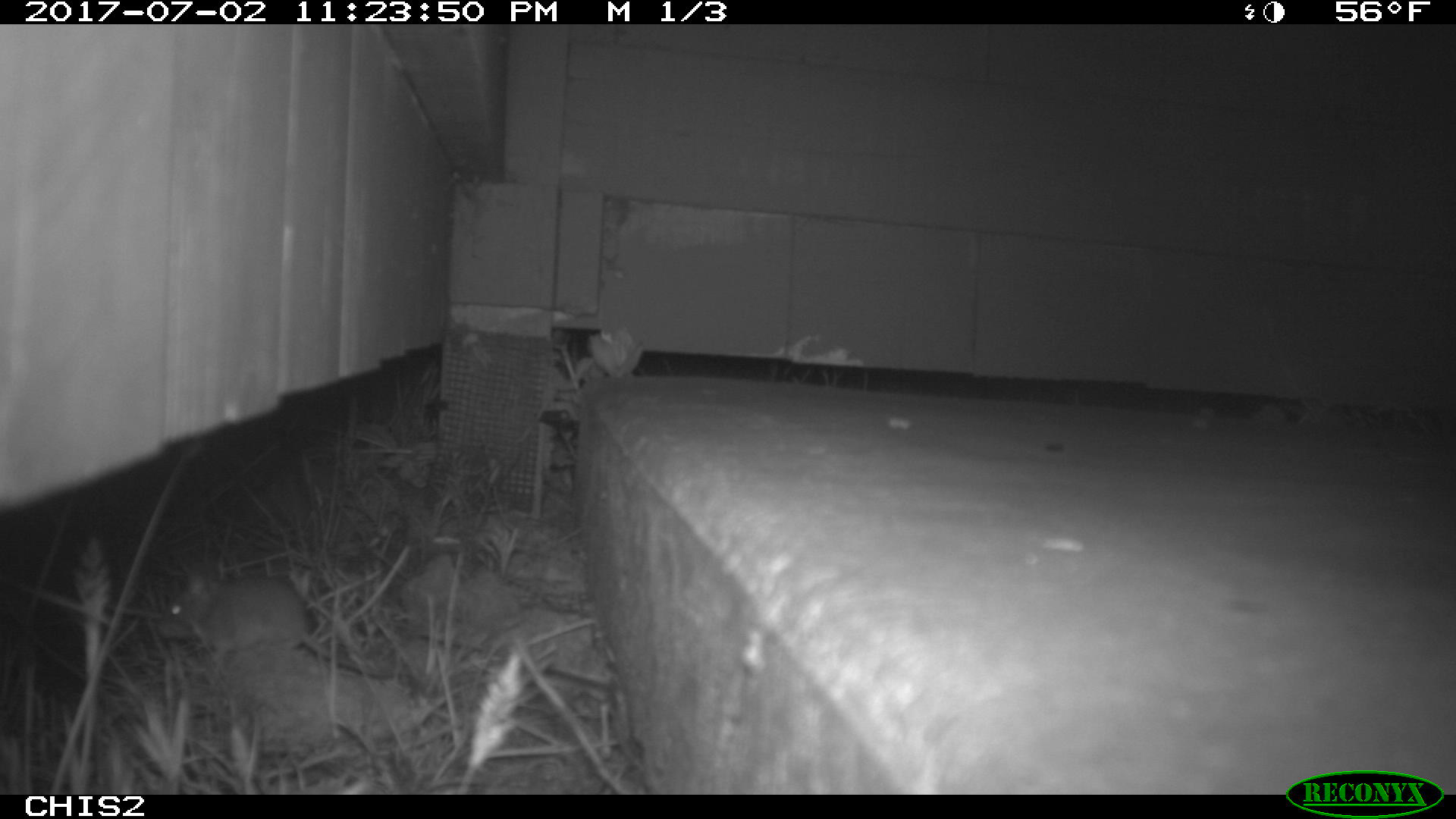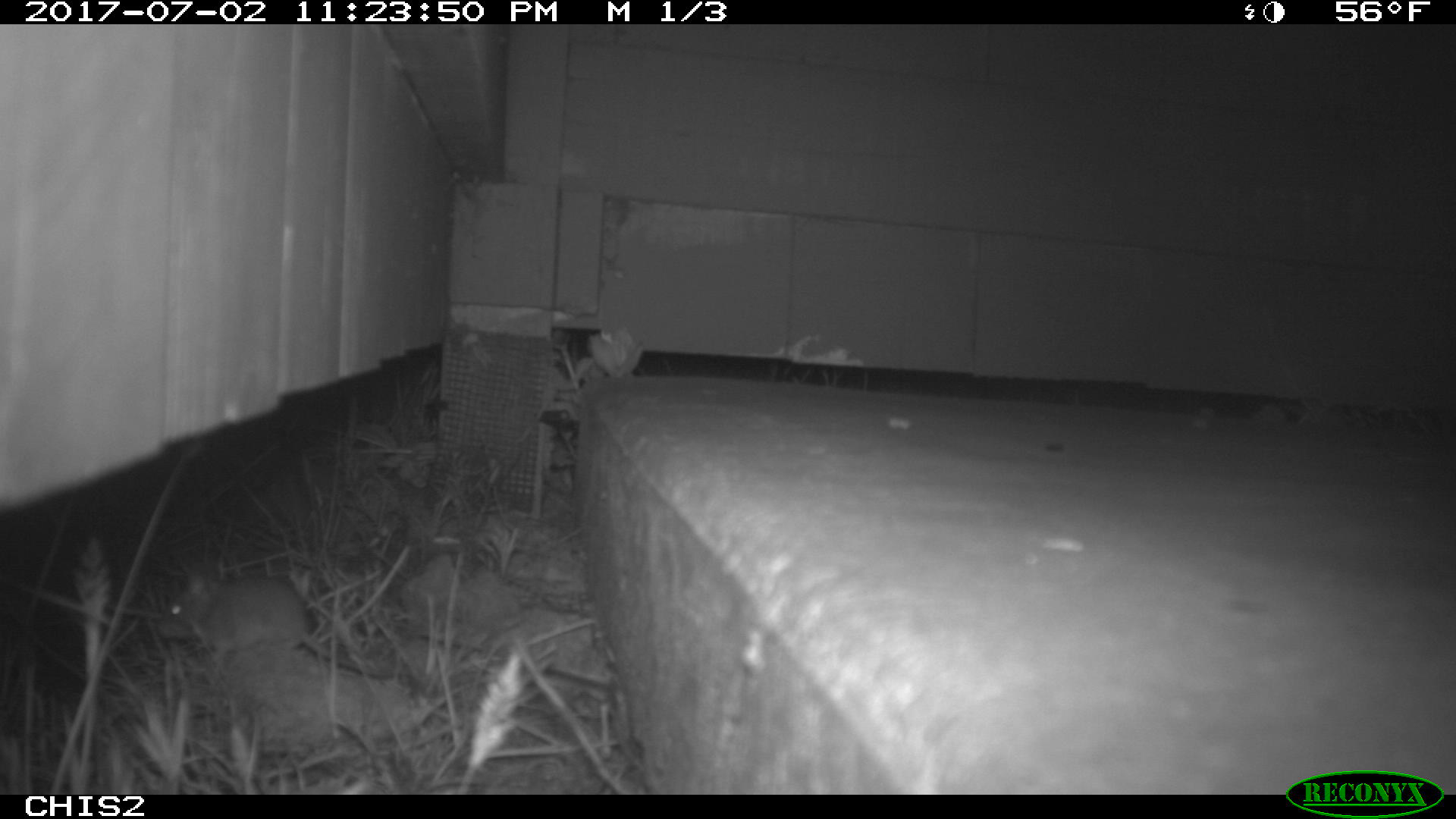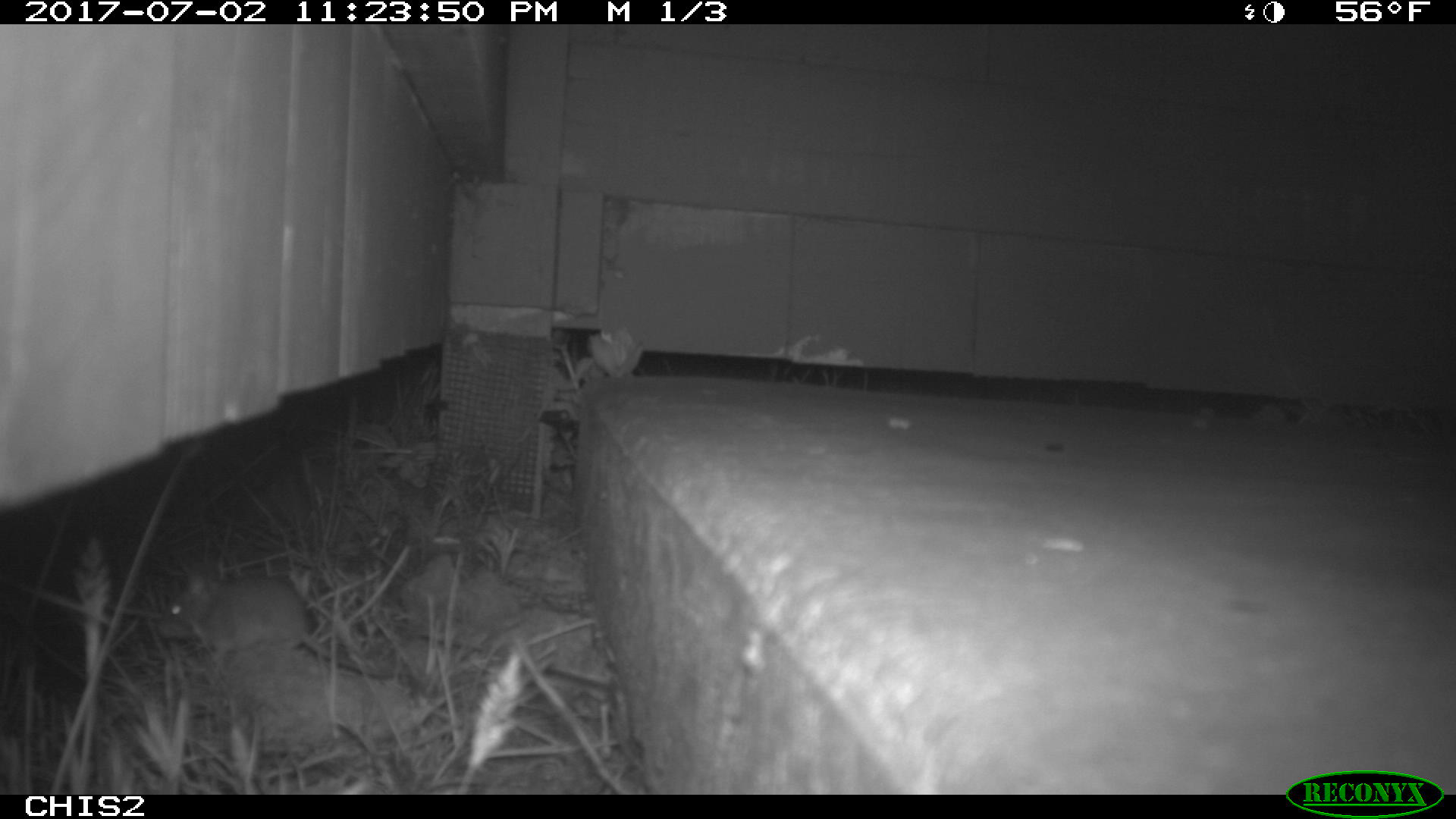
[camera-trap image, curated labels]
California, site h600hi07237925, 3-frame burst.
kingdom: Animalia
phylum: Chordata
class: Mammalia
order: Rodentia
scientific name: Rodentia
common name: rodent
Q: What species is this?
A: Rodent (Rodentia).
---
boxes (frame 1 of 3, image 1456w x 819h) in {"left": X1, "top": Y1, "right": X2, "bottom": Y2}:
rodent: {"left": 158, "top": 574, "right": 393, "bottom": 676}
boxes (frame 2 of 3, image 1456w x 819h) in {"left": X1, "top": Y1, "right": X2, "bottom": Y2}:
rodent: {"left": 155, "top": 562, "right": 394, "bottom": 679}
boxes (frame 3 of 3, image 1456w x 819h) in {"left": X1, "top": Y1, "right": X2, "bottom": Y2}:
rodent: {"left": 161, "top": 572, "right": 394, "bottom": 676}